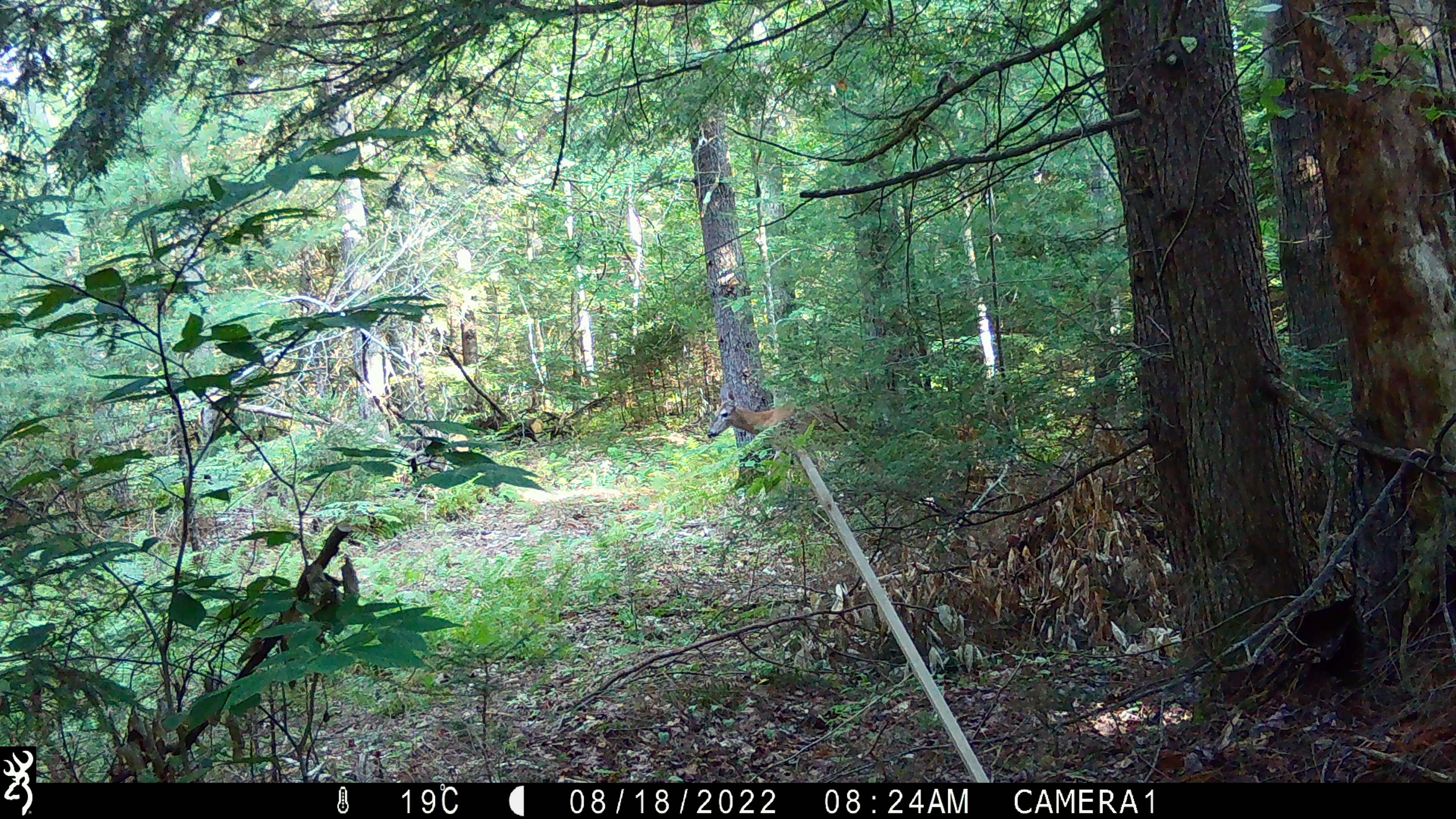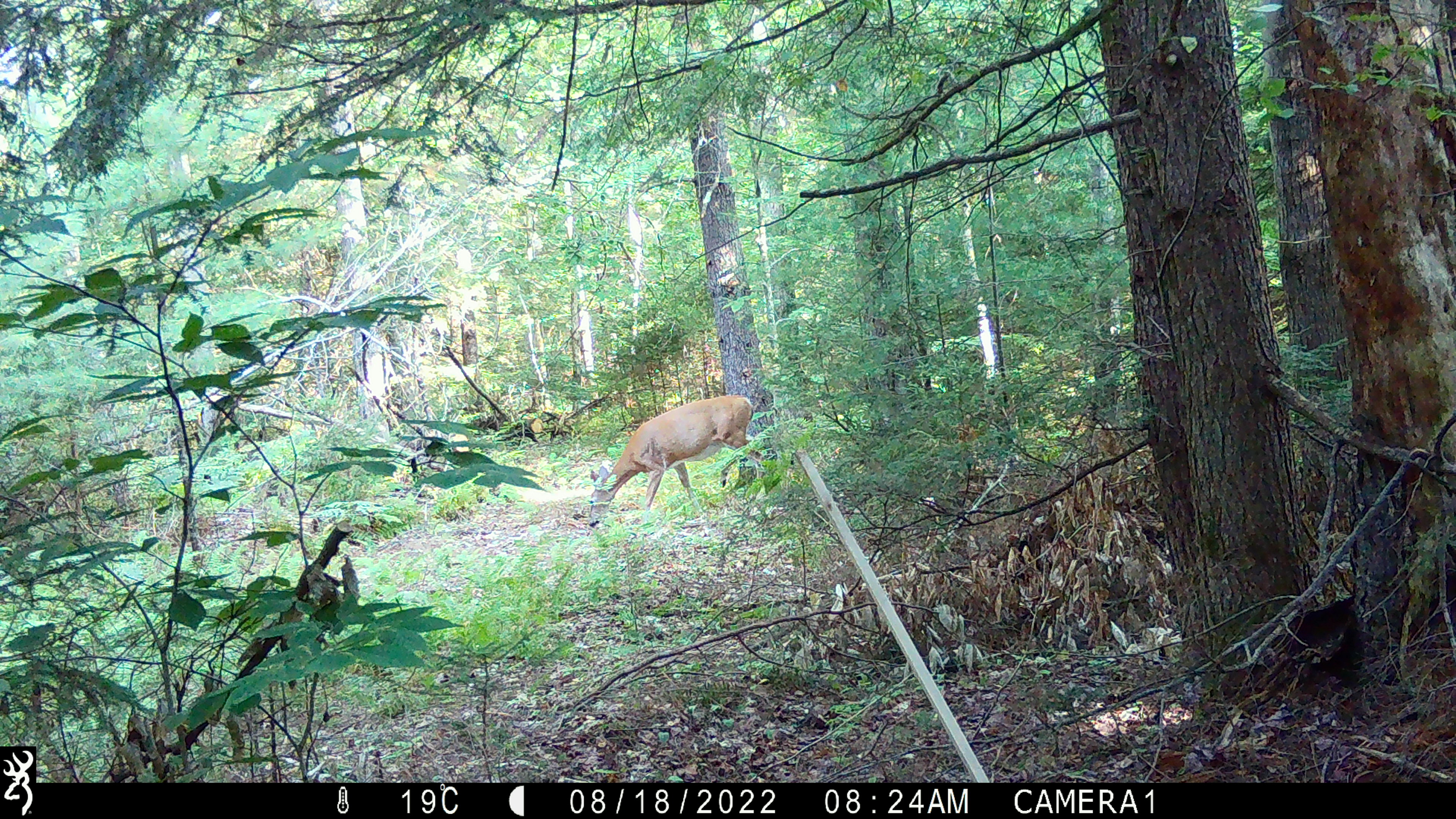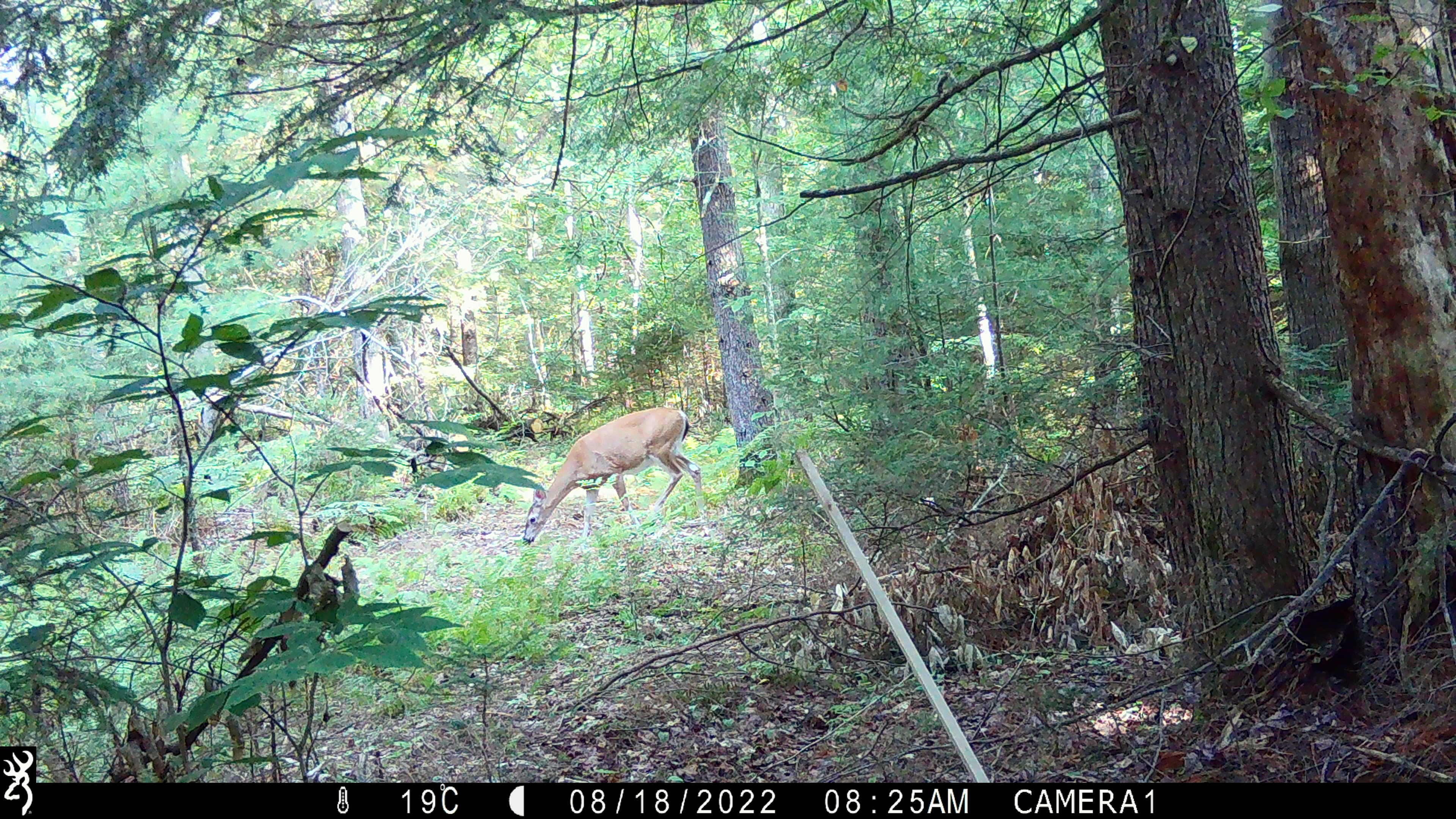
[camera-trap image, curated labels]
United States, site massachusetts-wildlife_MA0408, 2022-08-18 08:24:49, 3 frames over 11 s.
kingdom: Animalia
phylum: Chordata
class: Mammalia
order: Artiodactyla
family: Cervidae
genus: Odocoileus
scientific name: Odocoileus virginianus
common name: white-tailed deer